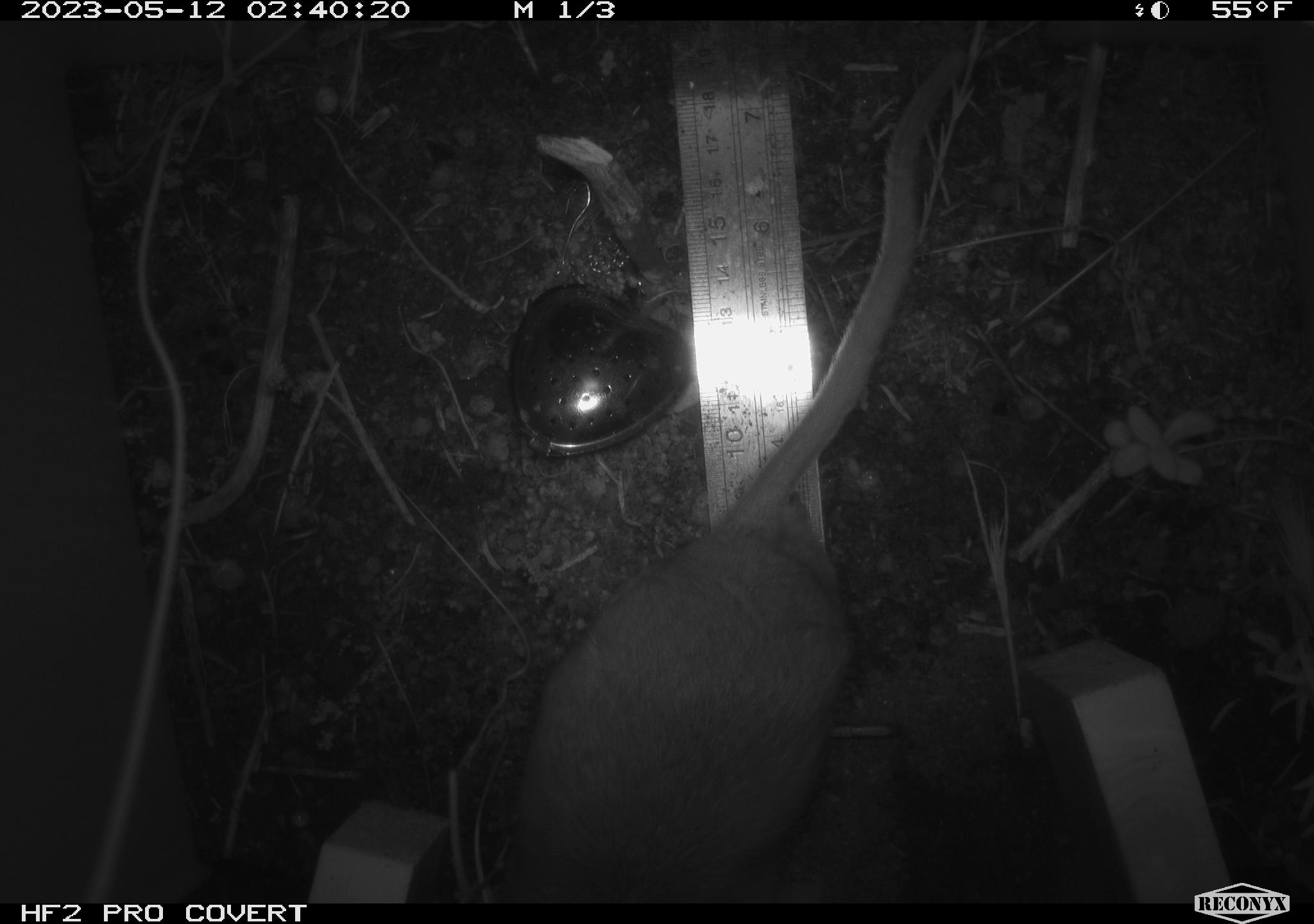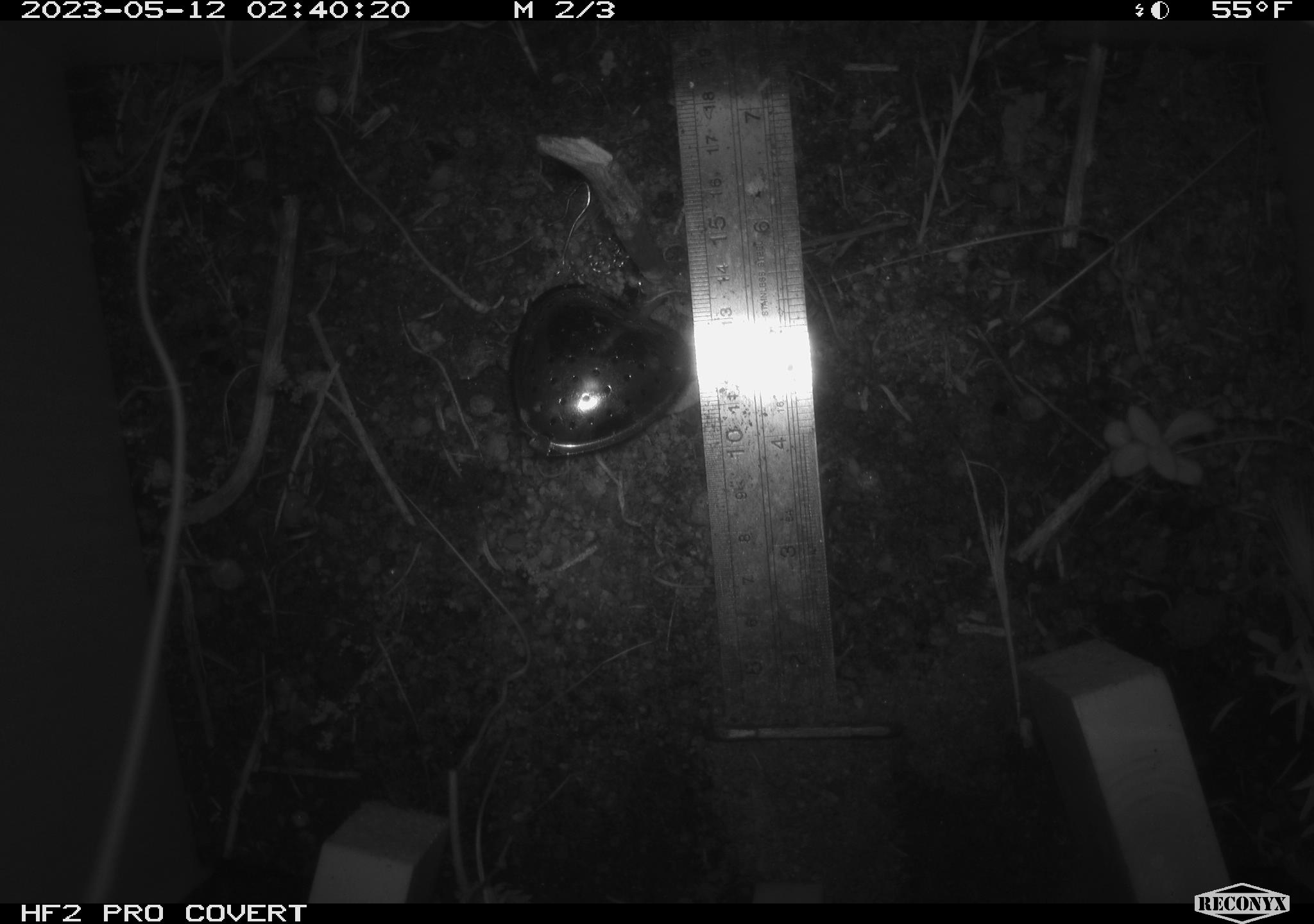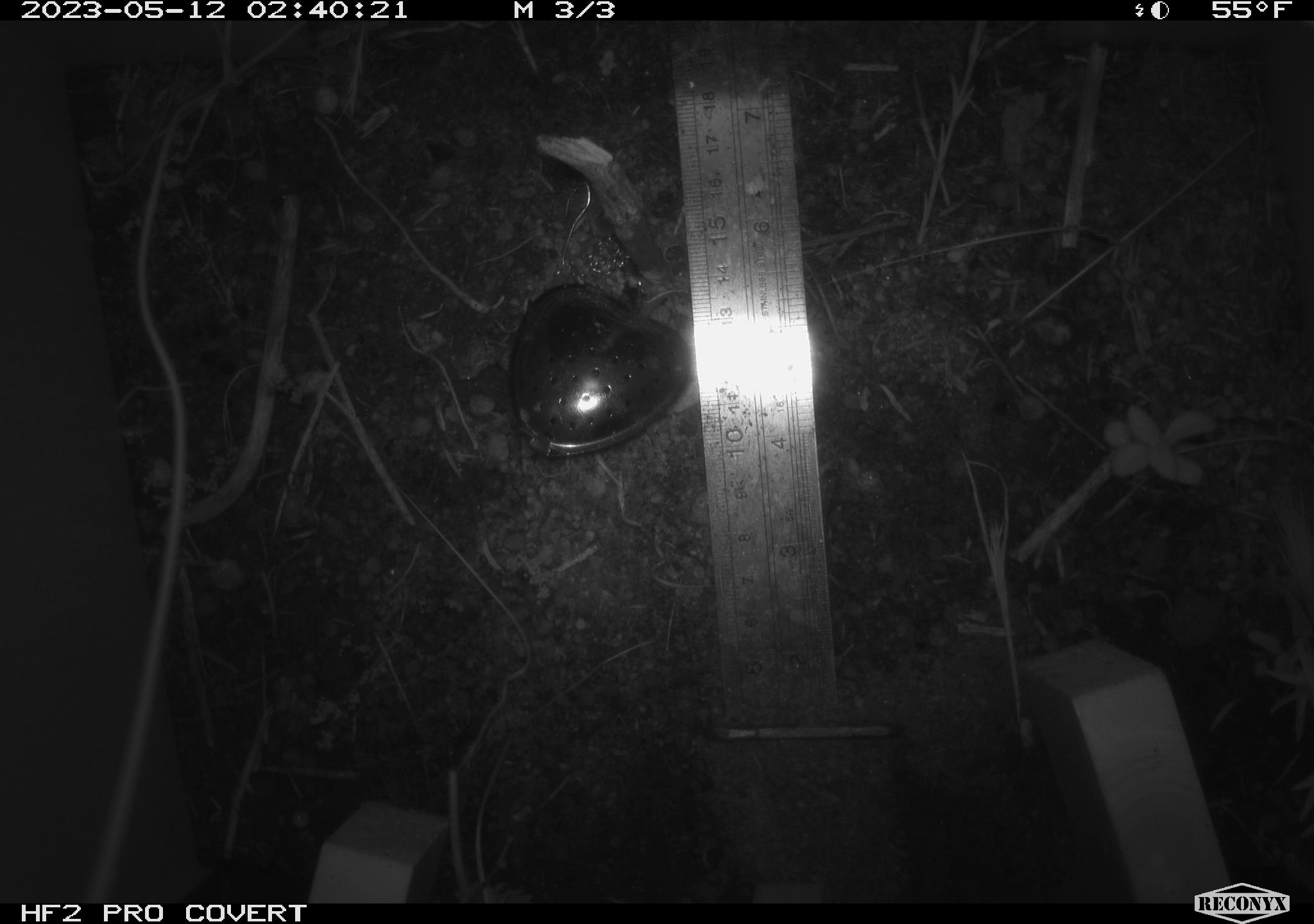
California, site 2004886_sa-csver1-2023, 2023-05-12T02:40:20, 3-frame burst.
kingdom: Animalia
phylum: Chordata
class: Mammalia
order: Rodentia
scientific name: Rodentia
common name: mouse species